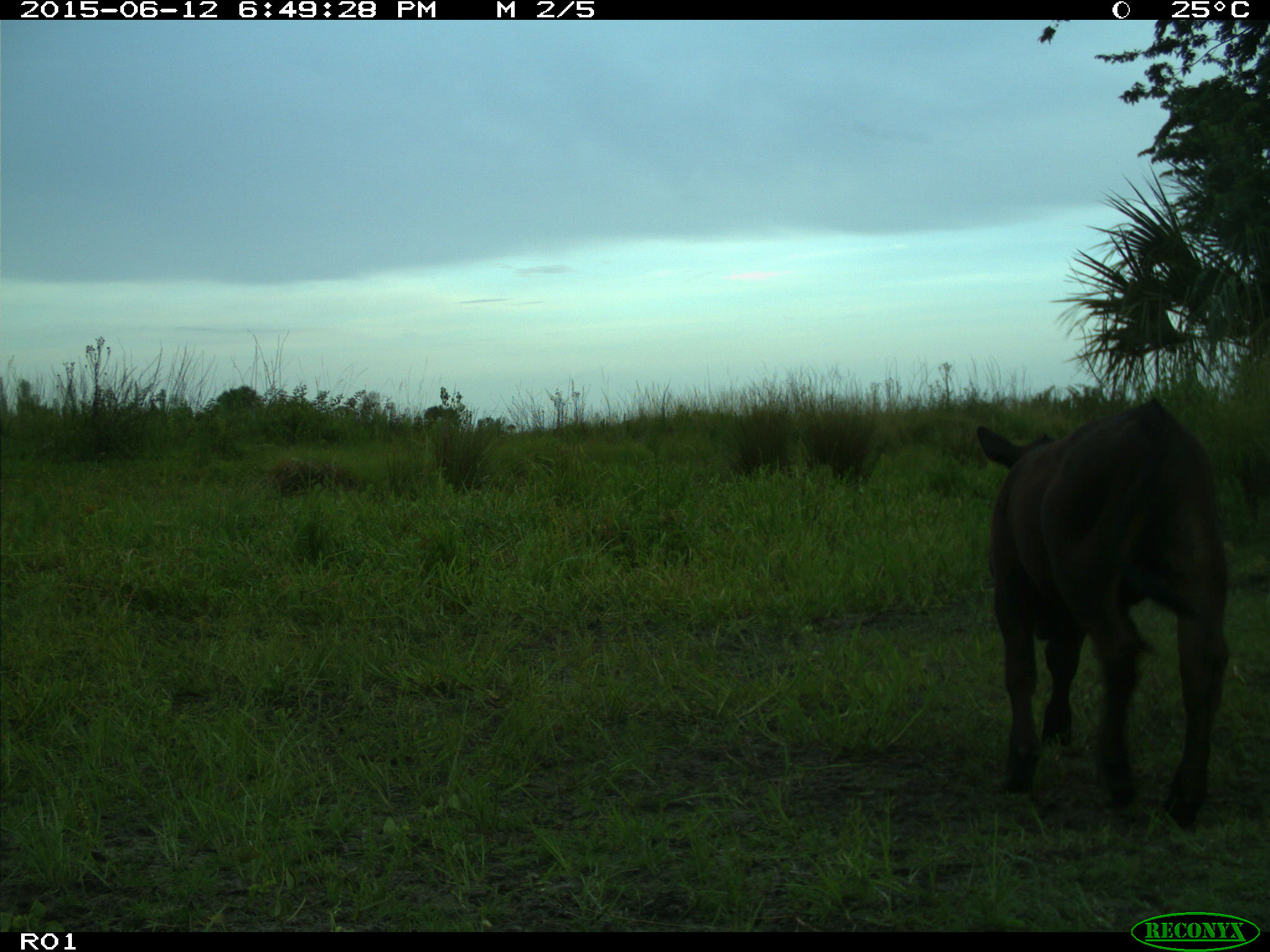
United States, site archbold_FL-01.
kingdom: Animalia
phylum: Chordata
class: Mammalia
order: Artiodactyla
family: Bovidae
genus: Bos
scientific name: Bos taurus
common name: domestic cow